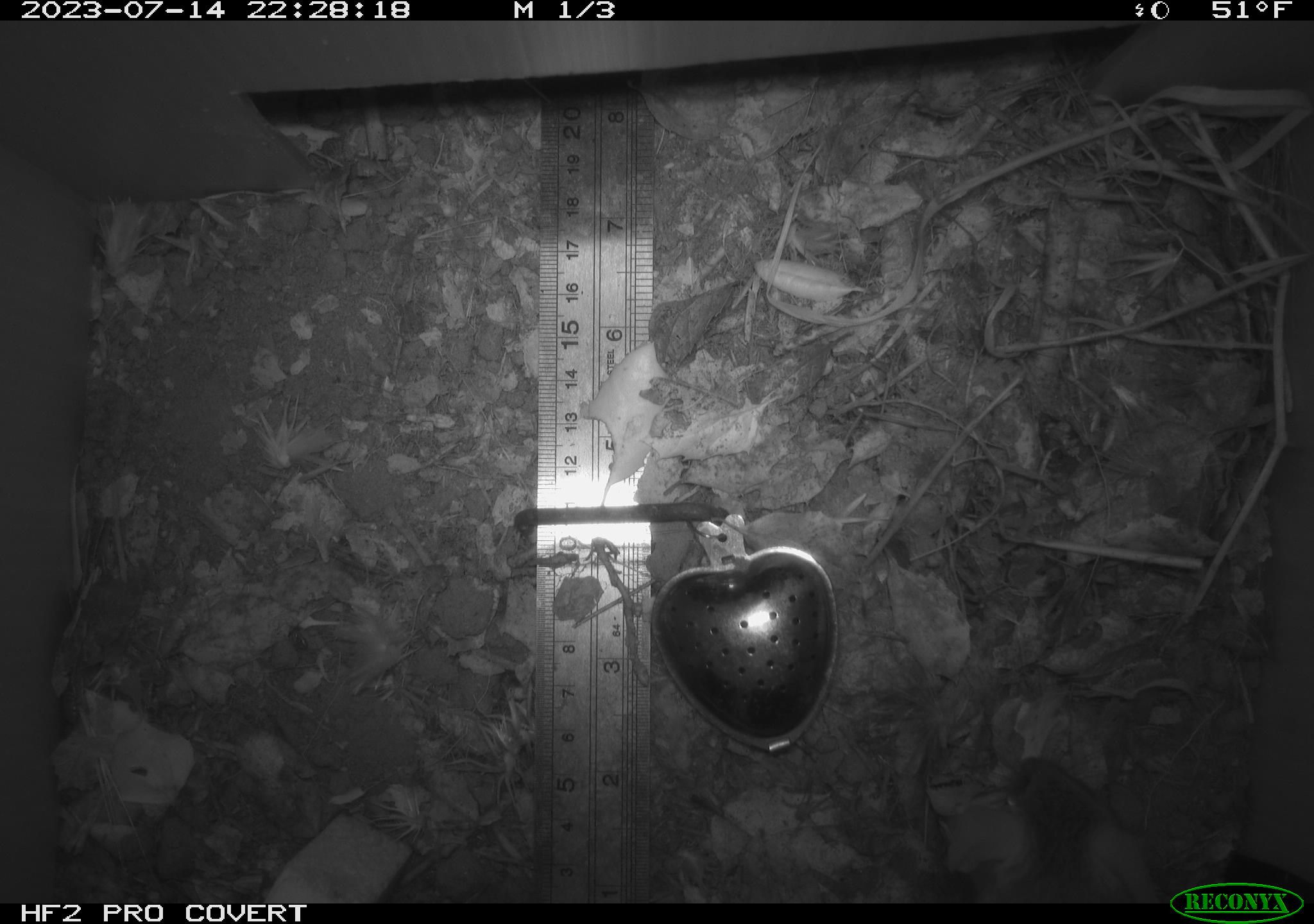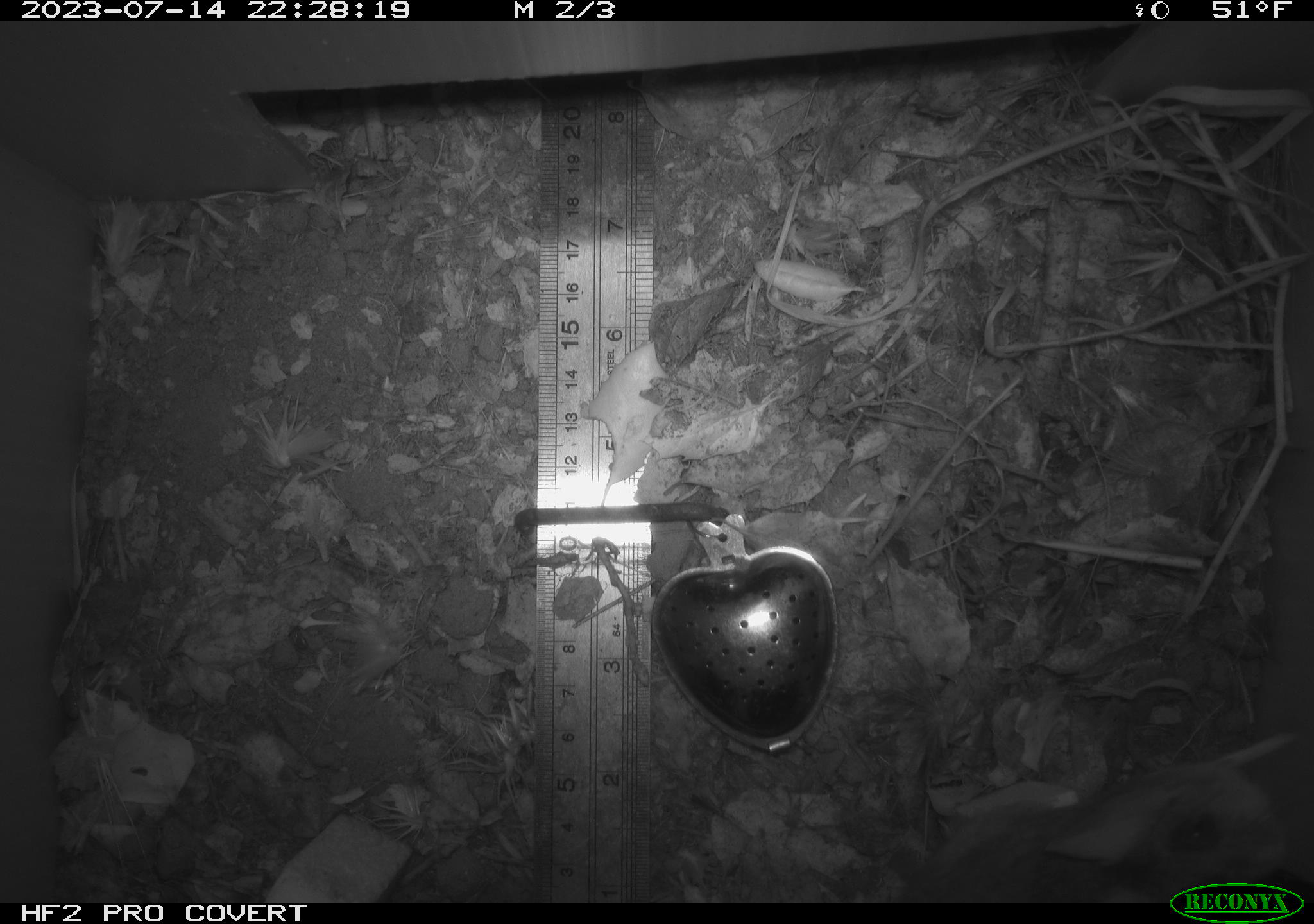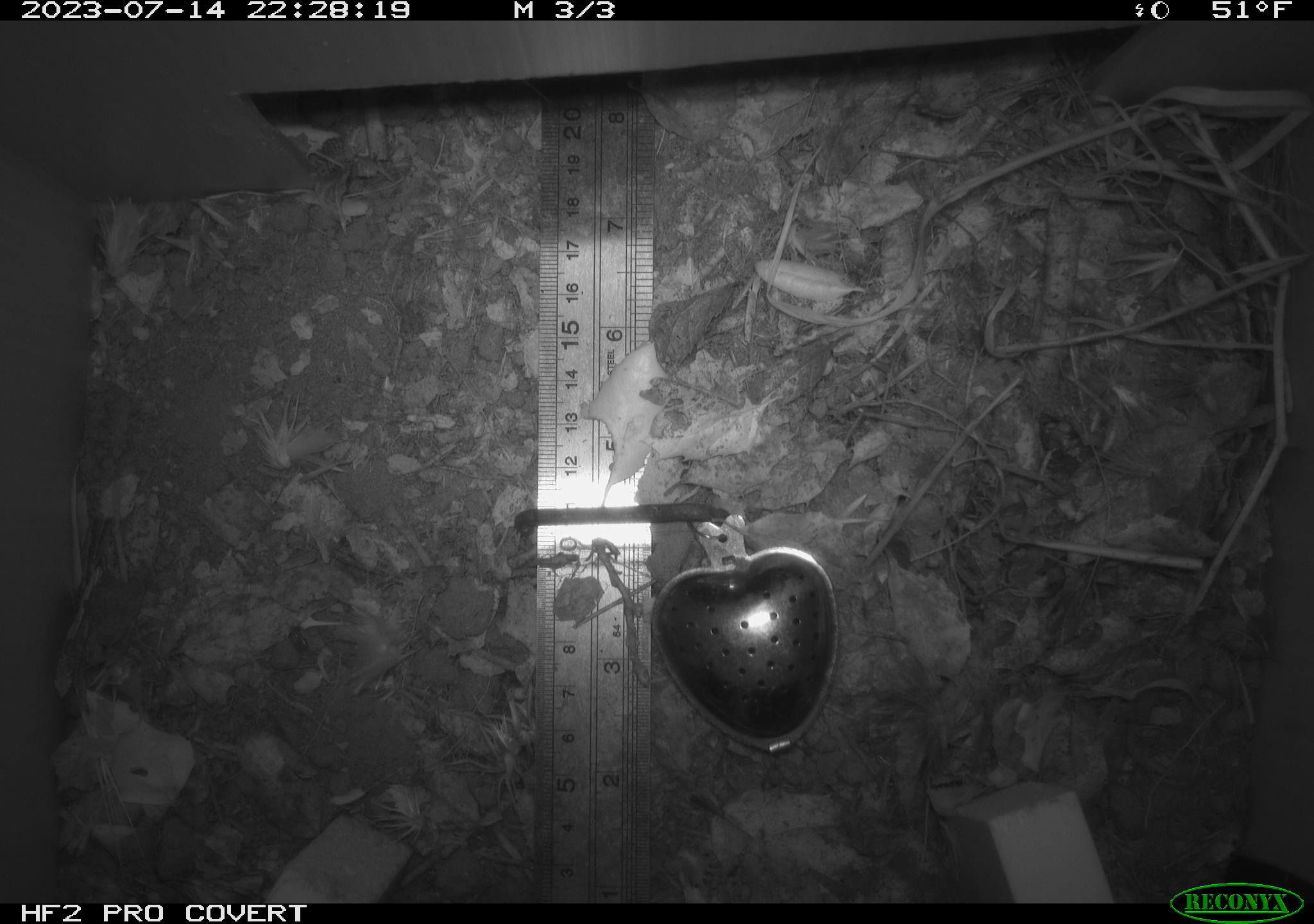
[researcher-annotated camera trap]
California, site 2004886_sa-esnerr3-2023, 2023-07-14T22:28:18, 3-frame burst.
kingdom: Animalia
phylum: Chordata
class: Mammalia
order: Rodentia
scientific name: Rodentia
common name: mouse species